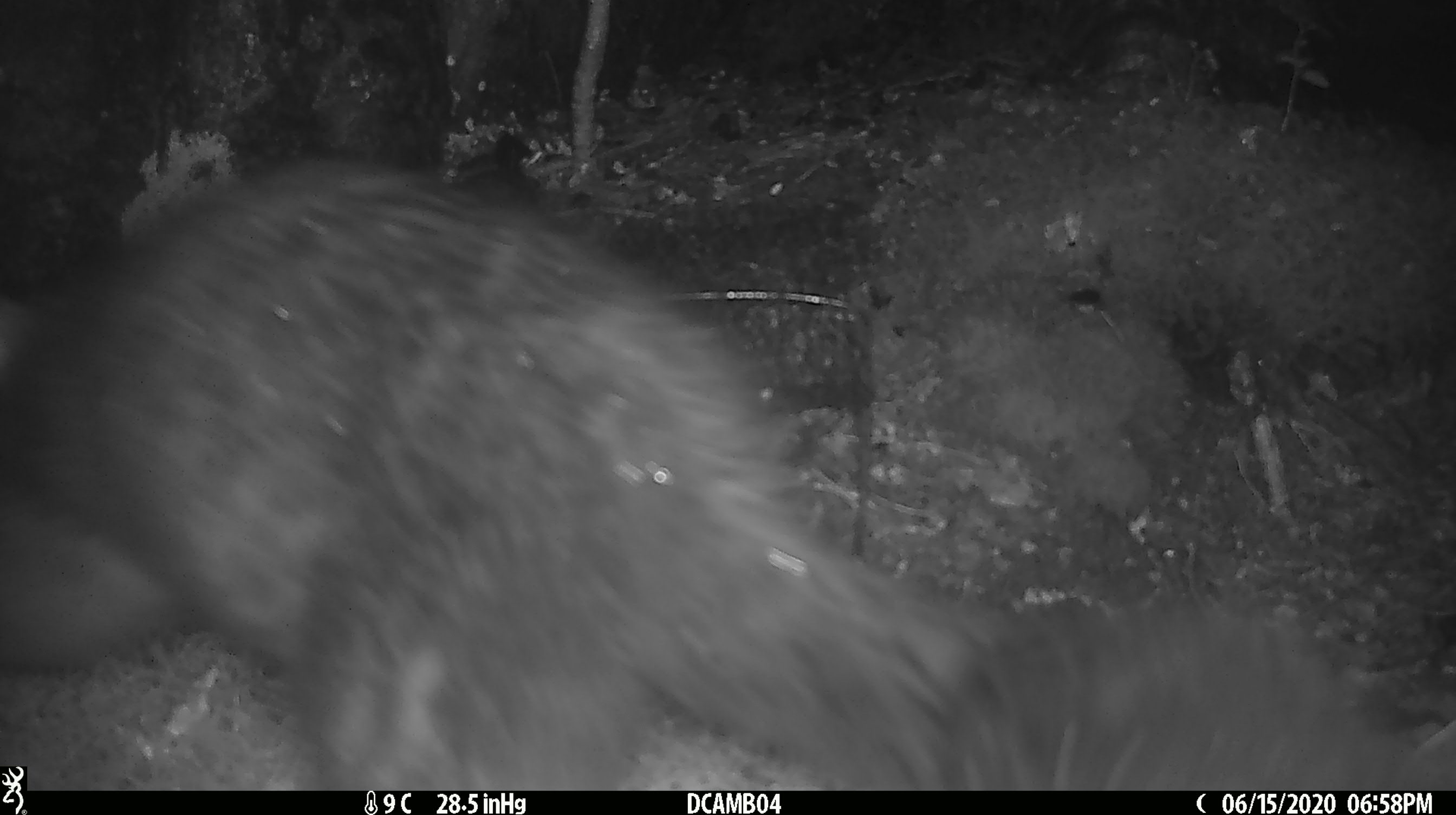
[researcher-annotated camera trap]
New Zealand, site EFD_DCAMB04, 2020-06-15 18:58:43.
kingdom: Animalia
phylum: Chordata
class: Mammalia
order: Diprotodontia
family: Phalangeridae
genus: Trichosurus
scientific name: Trichosurus vulpecula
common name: common brushtail possum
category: possum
Possum (common brushtail possum) (Trichosurus vulpecula).